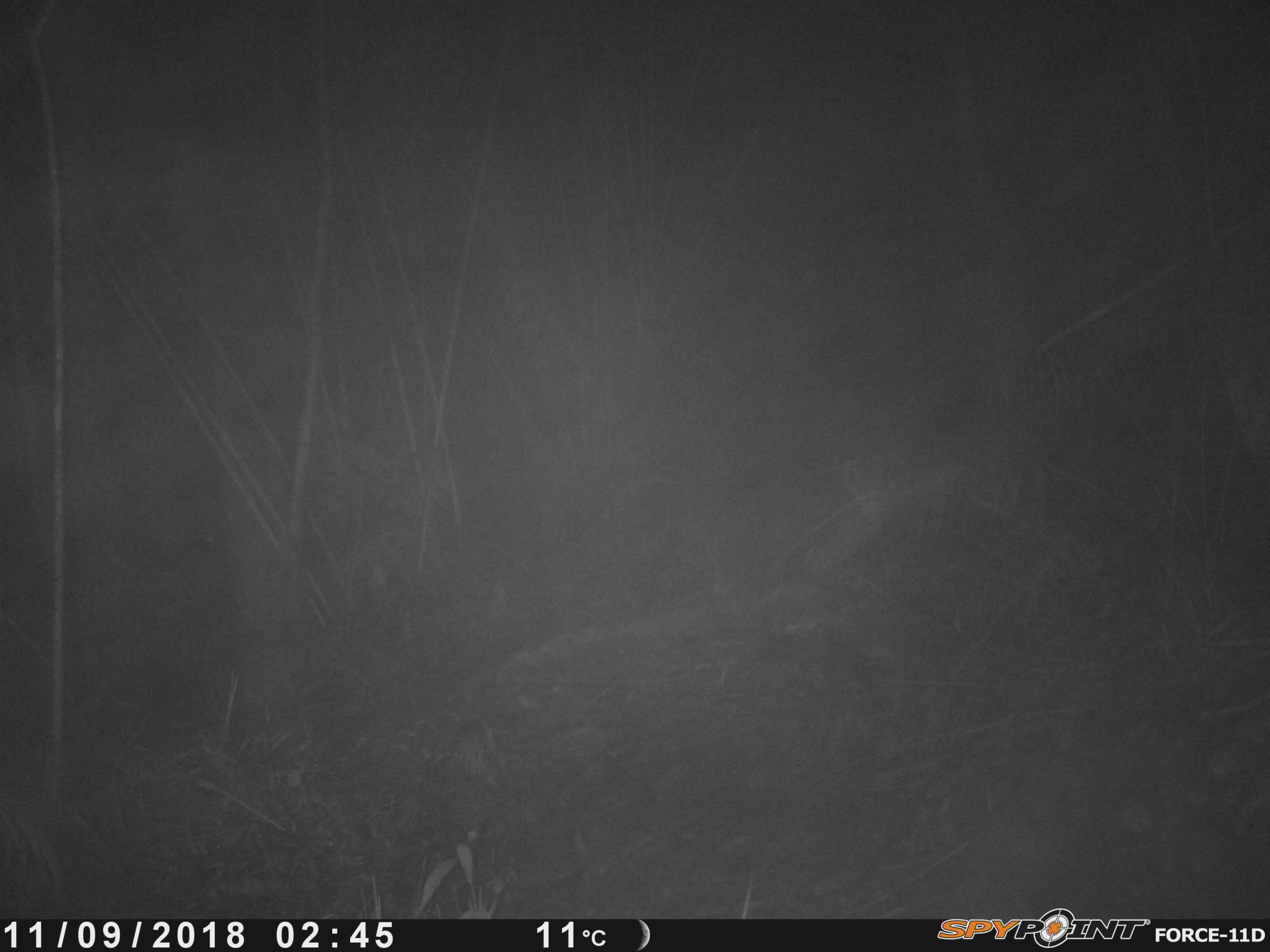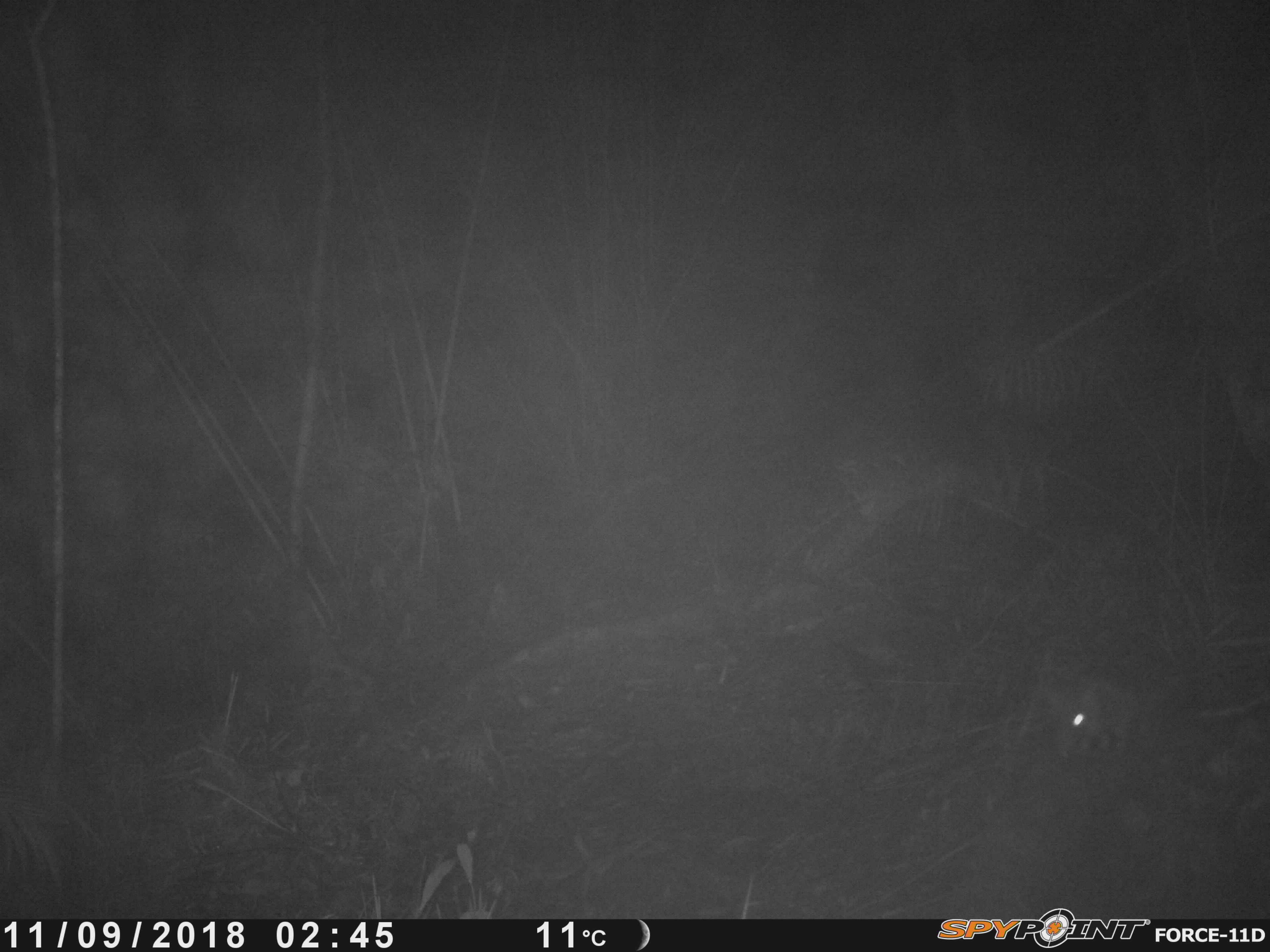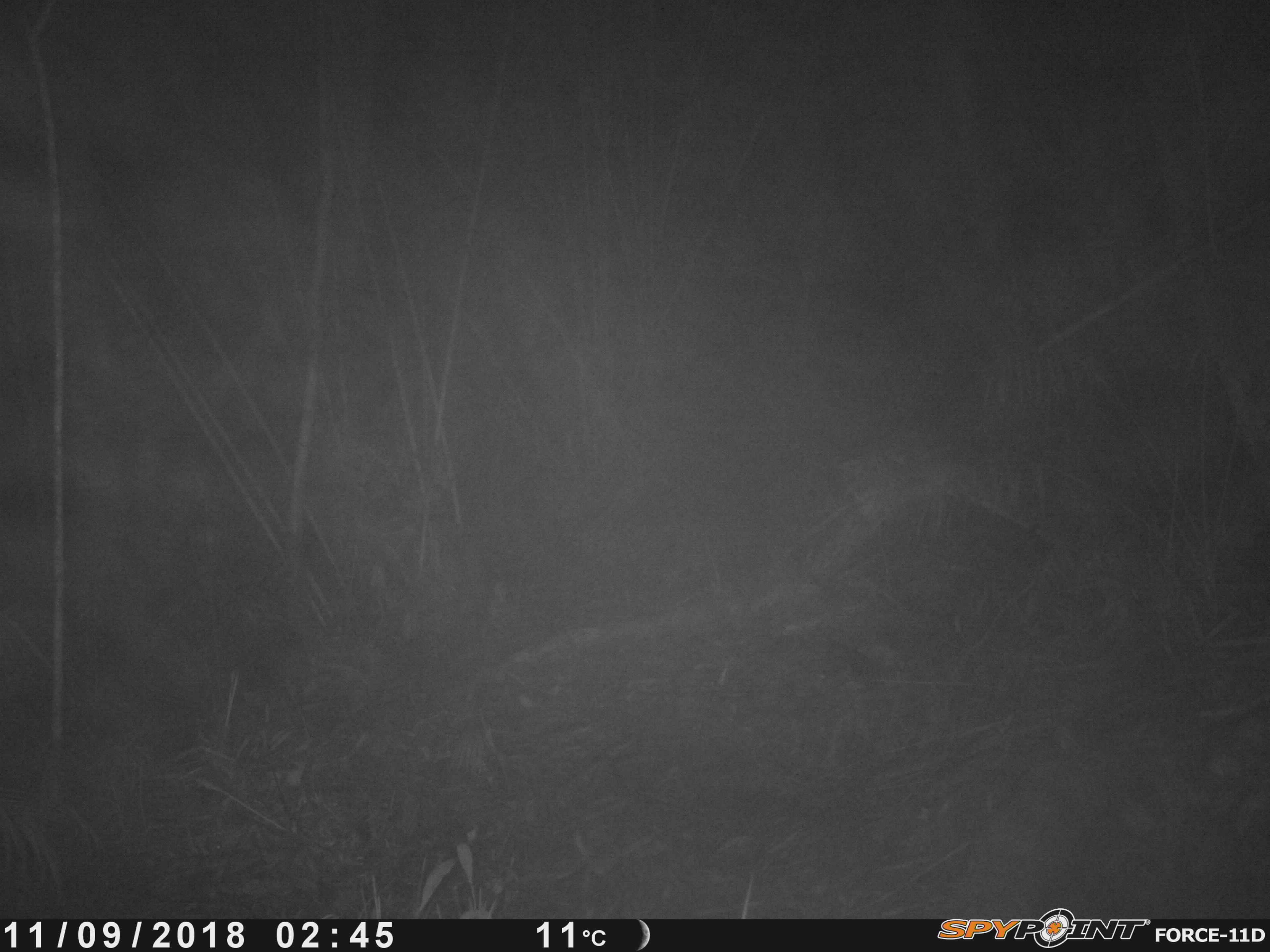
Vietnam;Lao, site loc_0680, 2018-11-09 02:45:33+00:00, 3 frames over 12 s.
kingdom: Animalia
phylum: Chordata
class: Mammalia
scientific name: Mammalia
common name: mammal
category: unidentified small mammal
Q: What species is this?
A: Unidentified small mammal (mammal) (Mammalia).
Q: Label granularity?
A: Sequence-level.